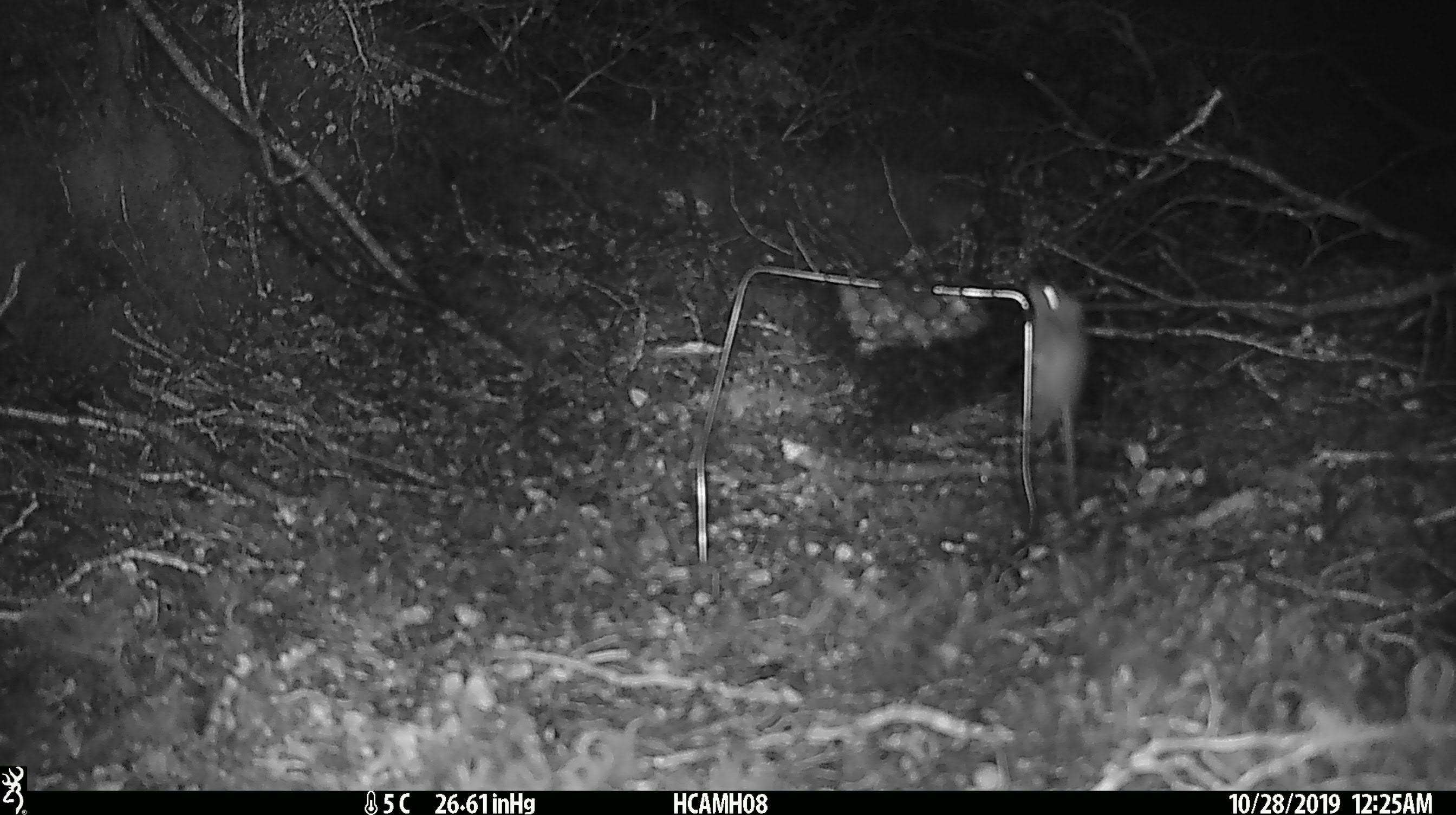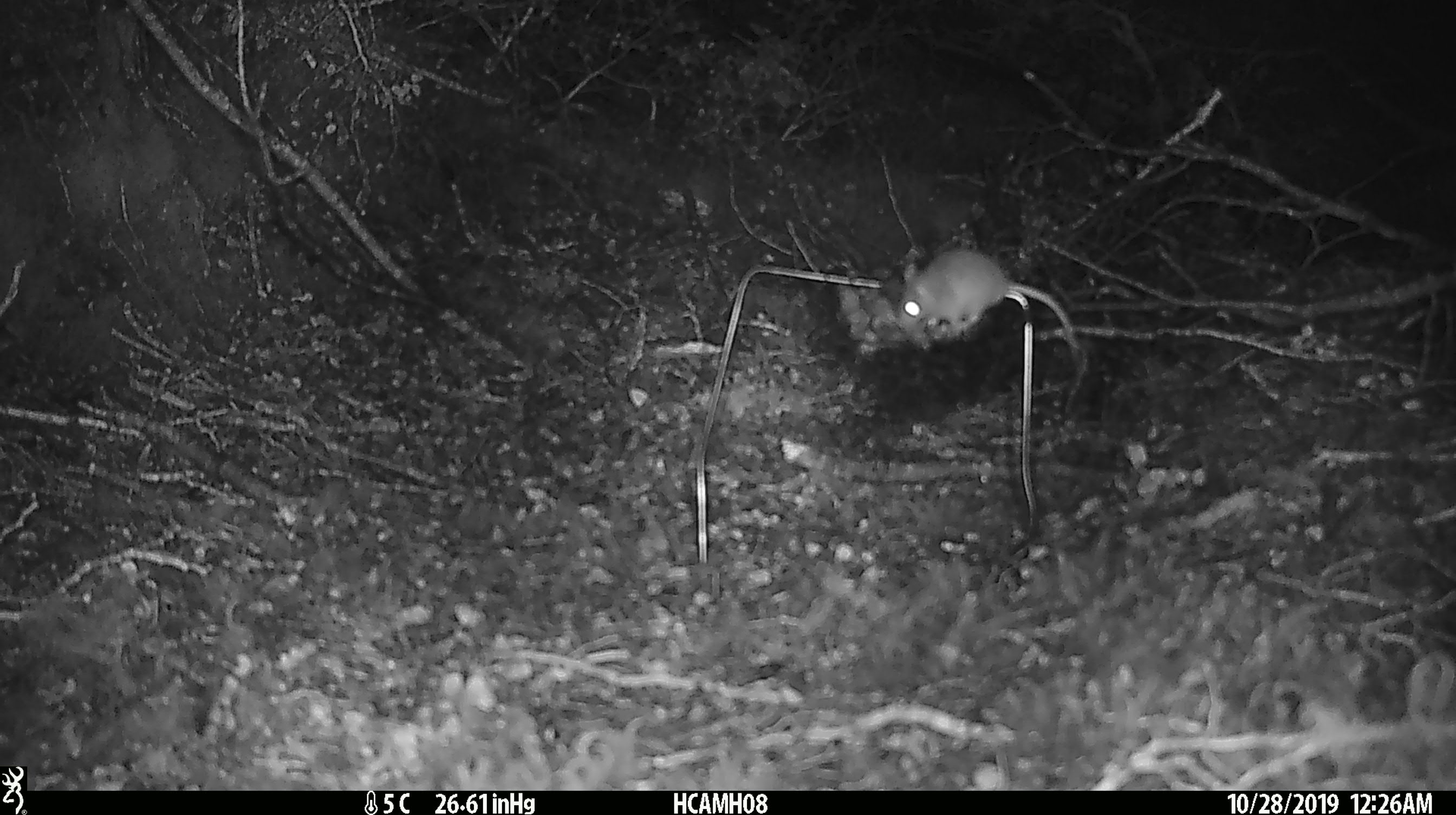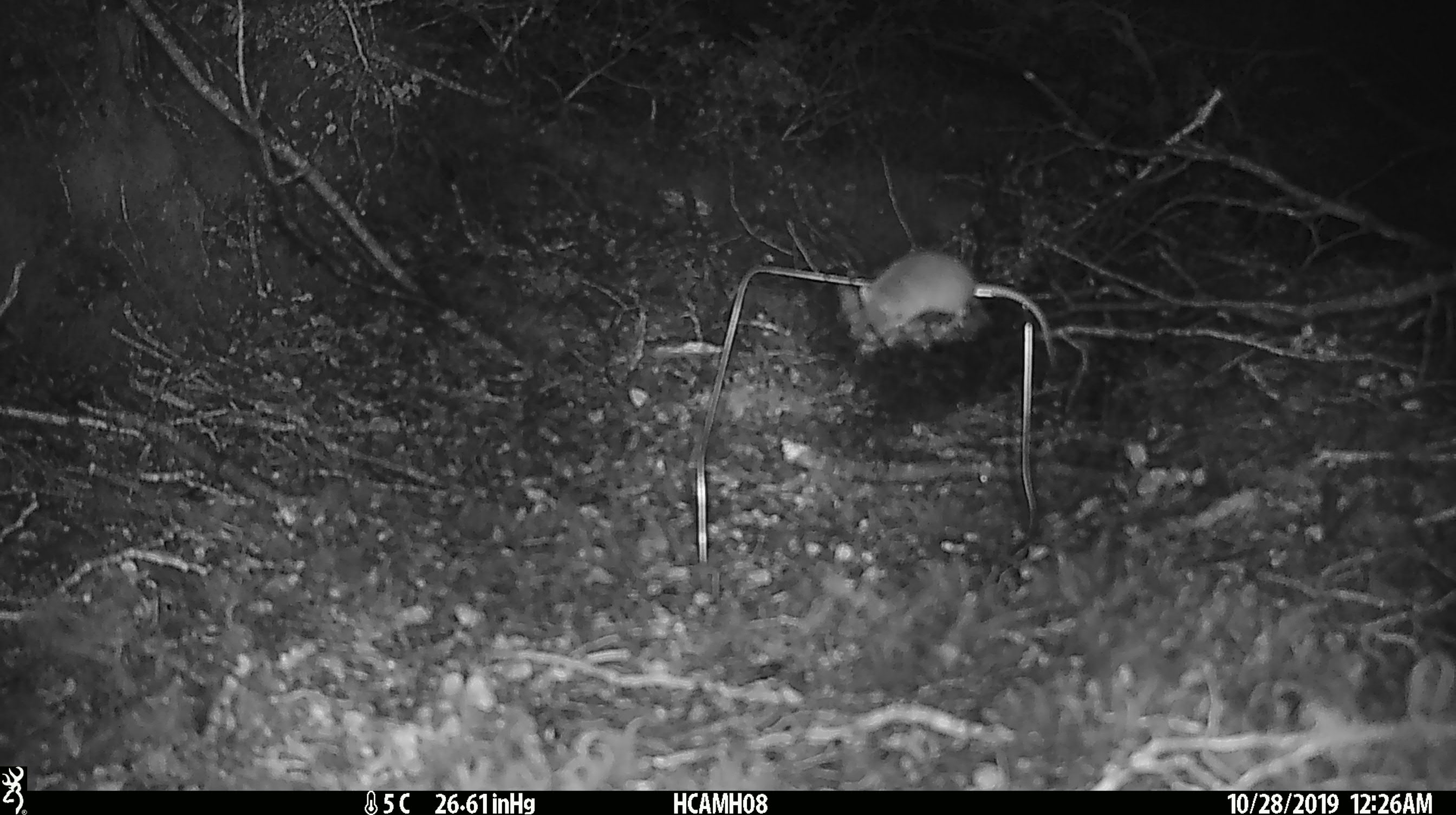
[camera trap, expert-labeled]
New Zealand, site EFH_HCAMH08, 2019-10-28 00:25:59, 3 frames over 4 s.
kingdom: Animalia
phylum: Chordata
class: Mammalia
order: Rodentia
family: Muridae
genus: Mus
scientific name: Mus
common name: mouse